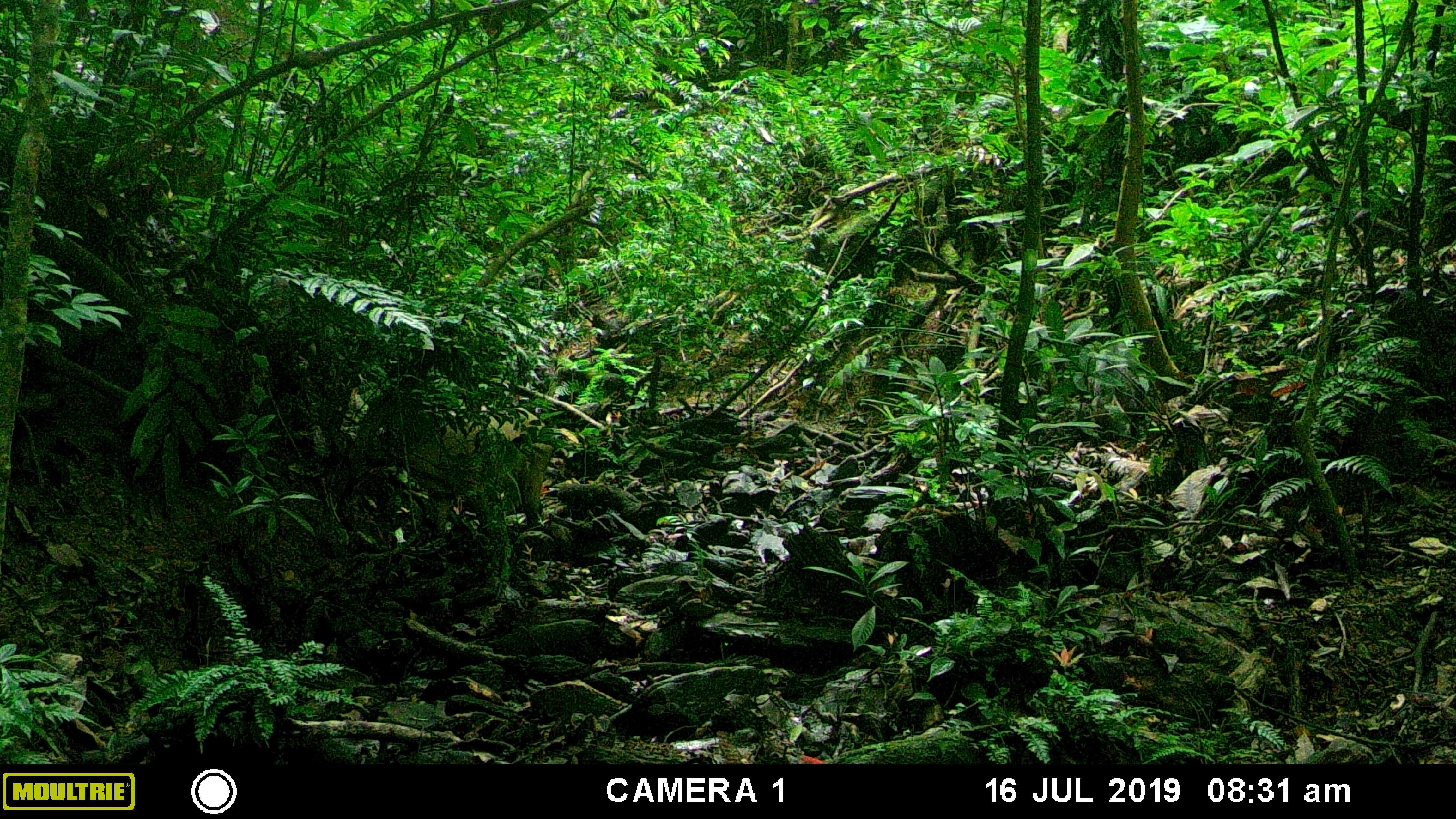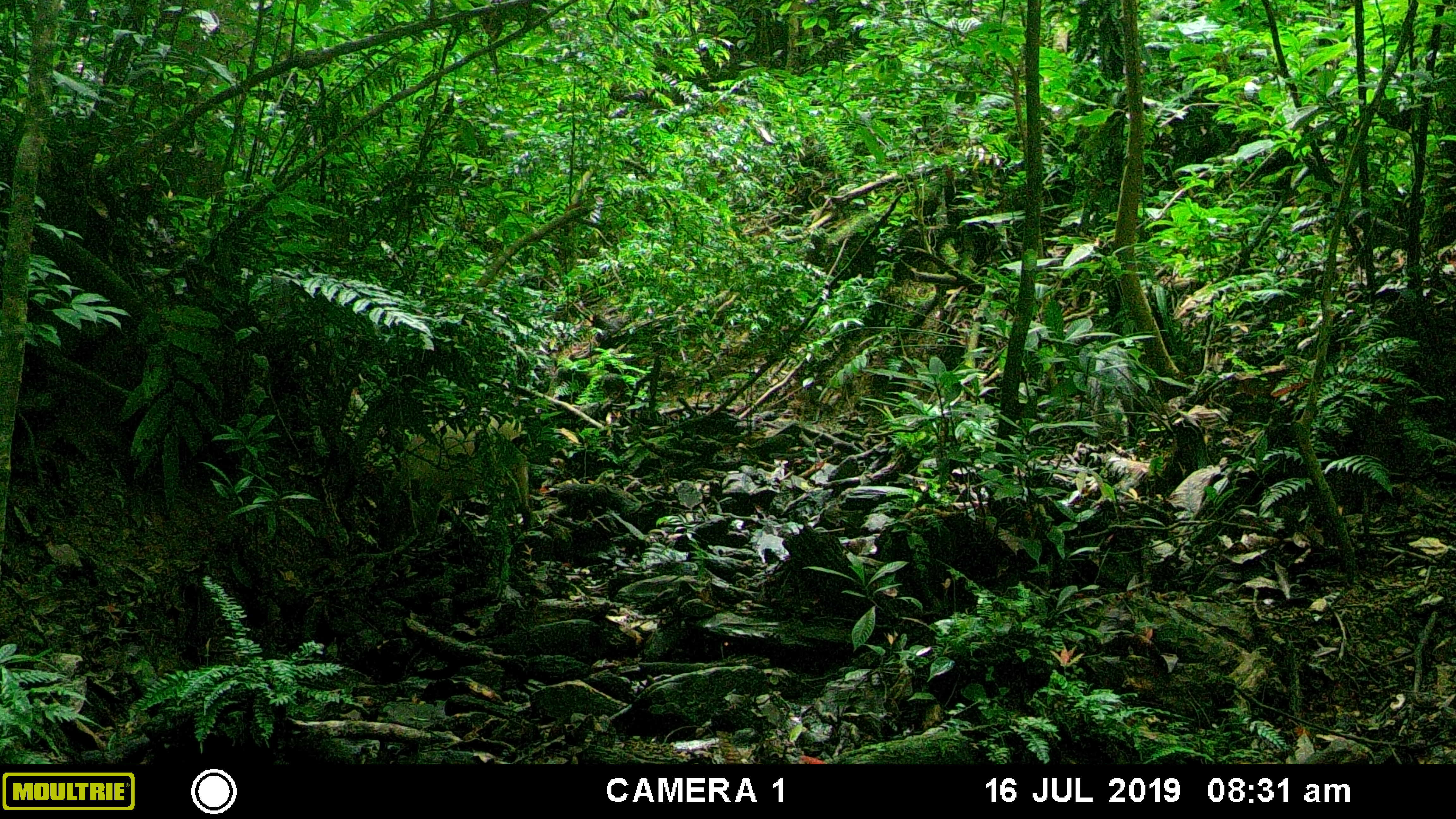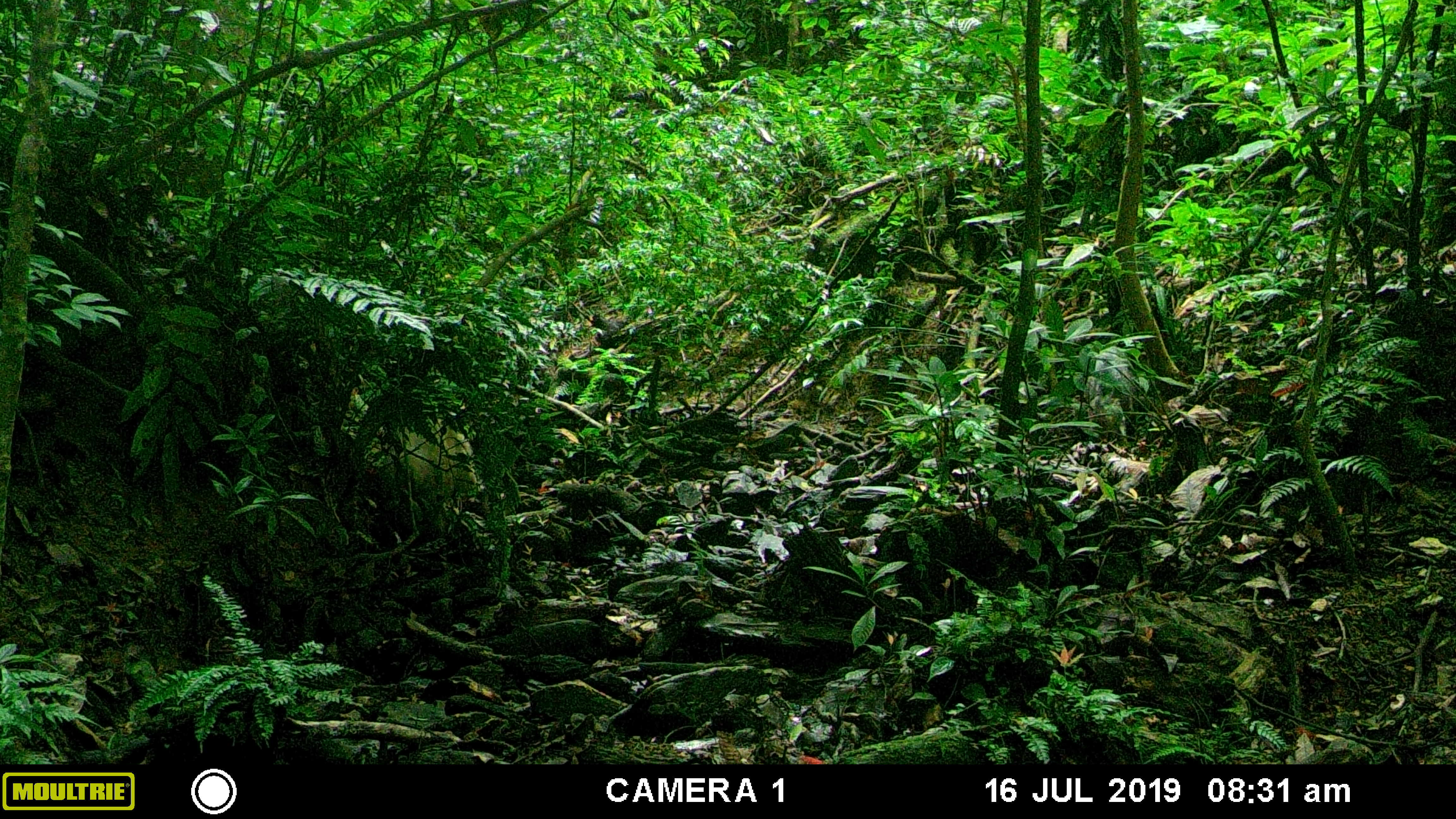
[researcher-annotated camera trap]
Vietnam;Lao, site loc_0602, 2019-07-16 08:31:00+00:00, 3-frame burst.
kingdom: Animalia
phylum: Chordata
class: Mammalia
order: Artiodactyla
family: Suidae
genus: Sus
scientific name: Sus scrofa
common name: eurasian wild pig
Eurasian wild pig (Sus scrofa). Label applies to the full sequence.